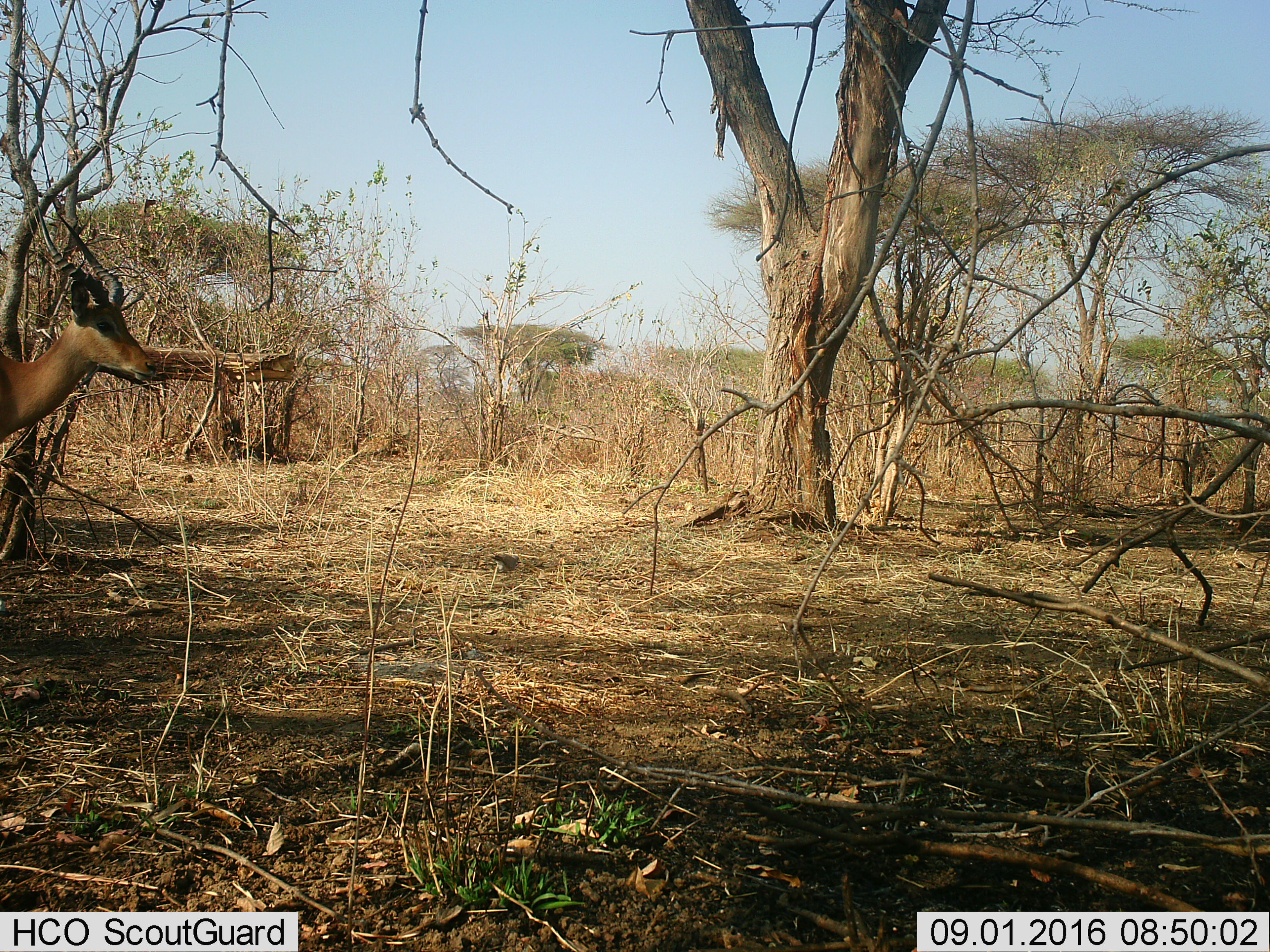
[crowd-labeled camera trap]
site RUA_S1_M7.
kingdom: Animalia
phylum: Chordata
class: Mammalia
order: Artiodactyla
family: Bovidae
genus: Aepyceros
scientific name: Aepyceros melampus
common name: impala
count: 1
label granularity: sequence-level